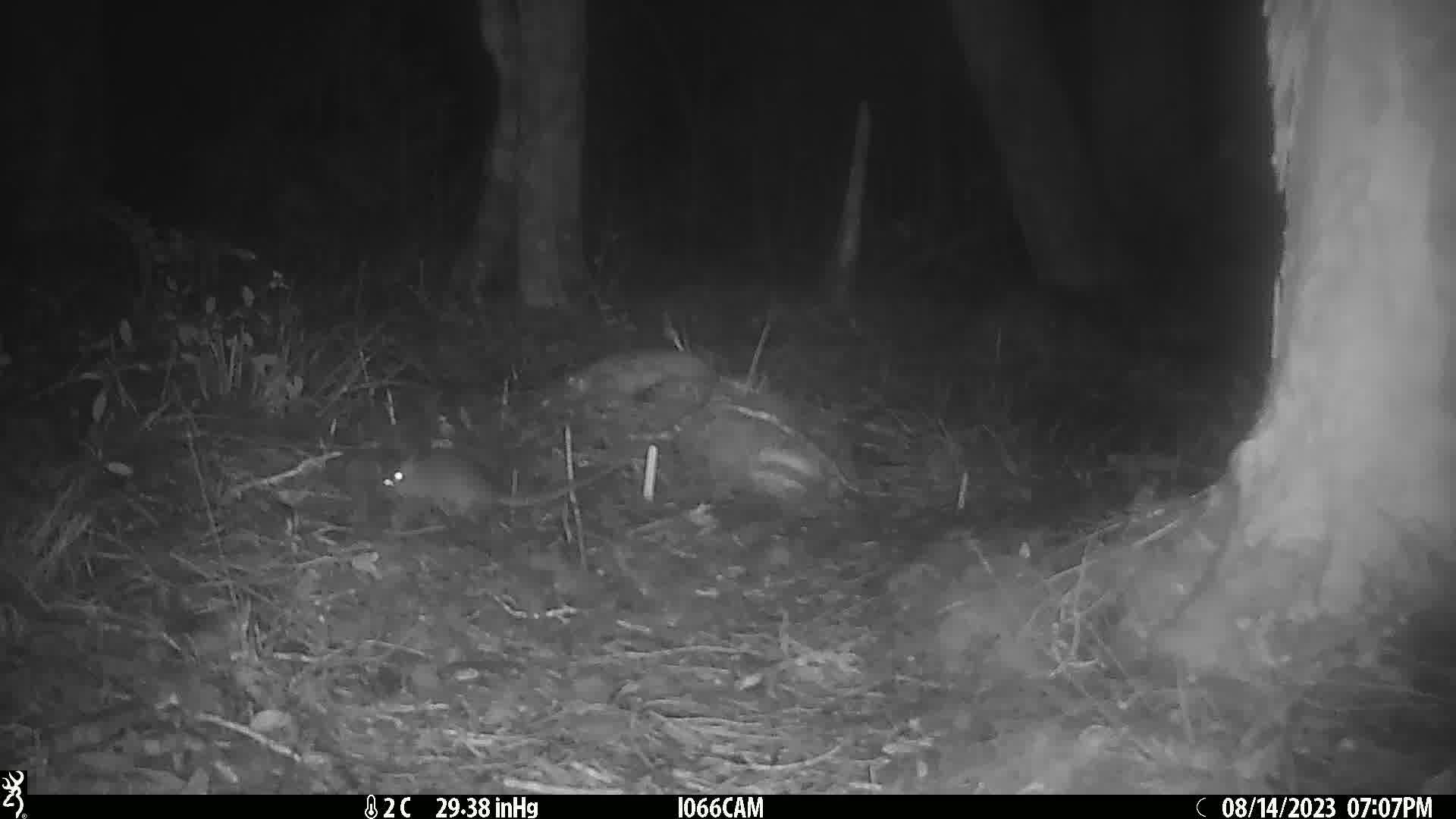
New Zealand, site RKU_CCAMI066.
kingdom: Animalia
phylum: Chordata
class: Mammalia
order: Rodentia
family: Muridae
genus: Rattus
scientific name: Rattus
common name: rat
Rat (Rattus).